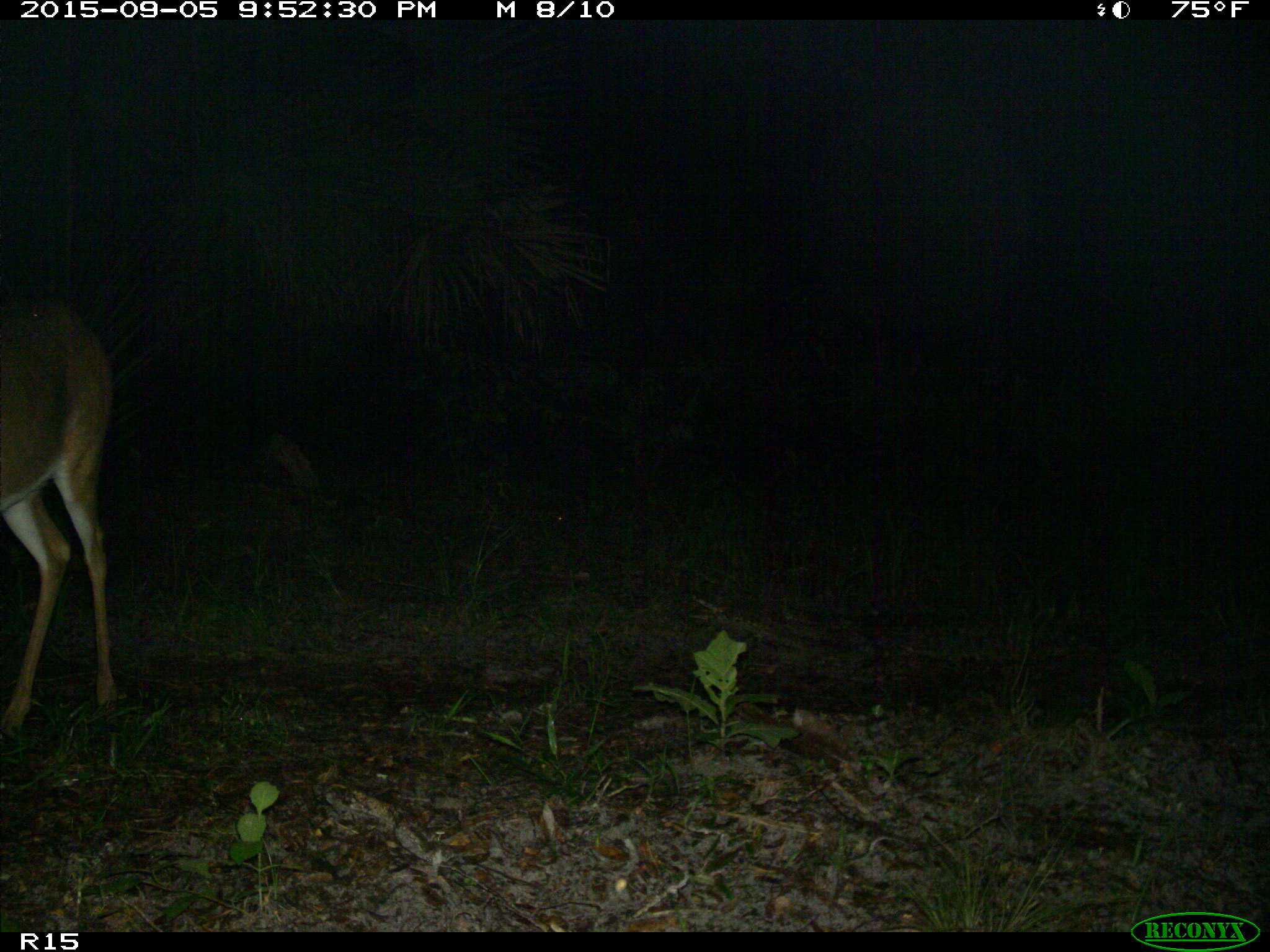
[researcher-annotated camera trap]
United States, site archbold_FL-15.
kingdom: Animalia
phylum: Chordata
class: Mammalia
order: Artiodactyla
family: Cervidae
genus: Odocoileus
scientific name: Odocoileus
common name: deer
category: unidentified deer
Unidentified deer (deer) (Odocoileus).